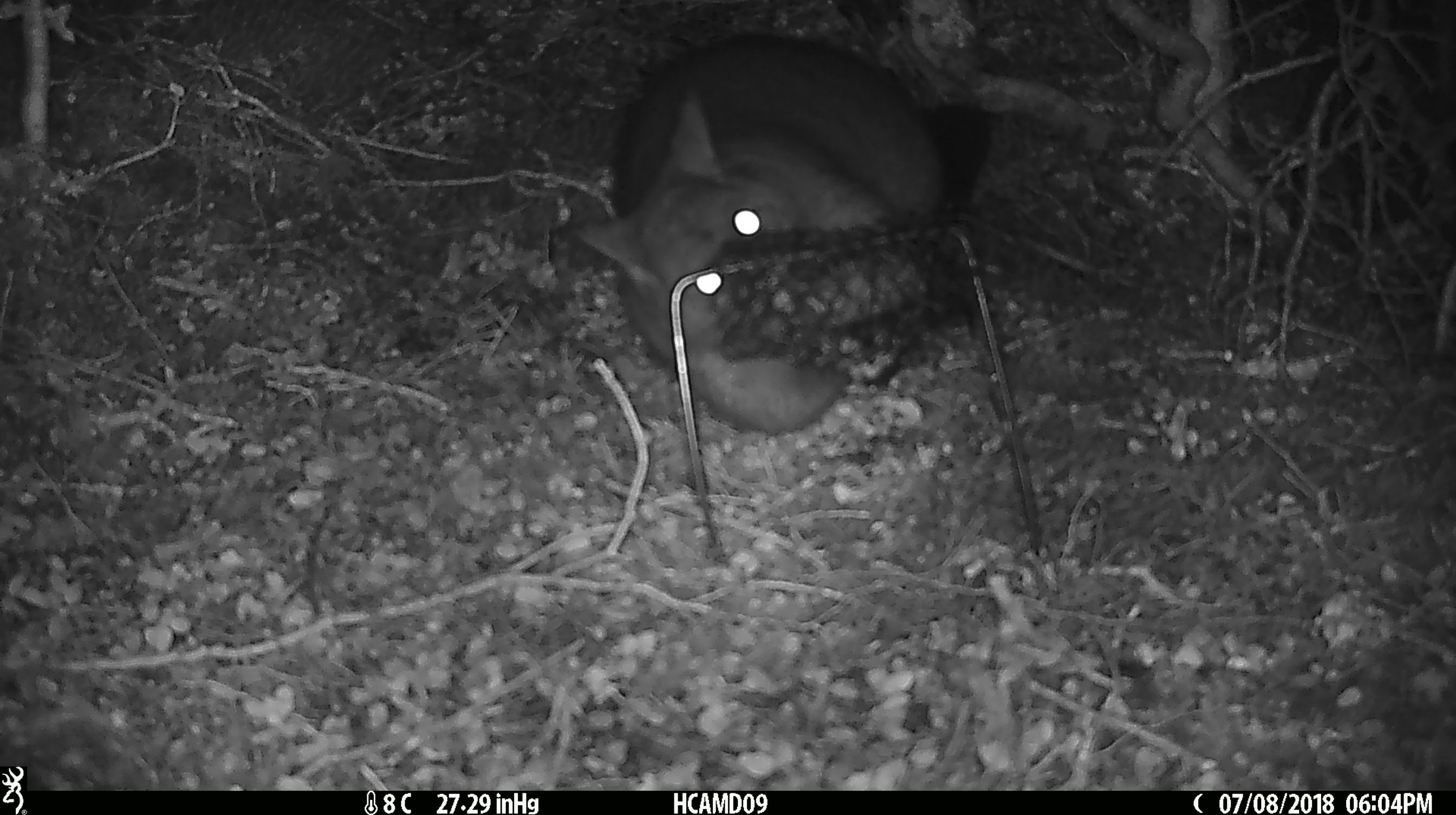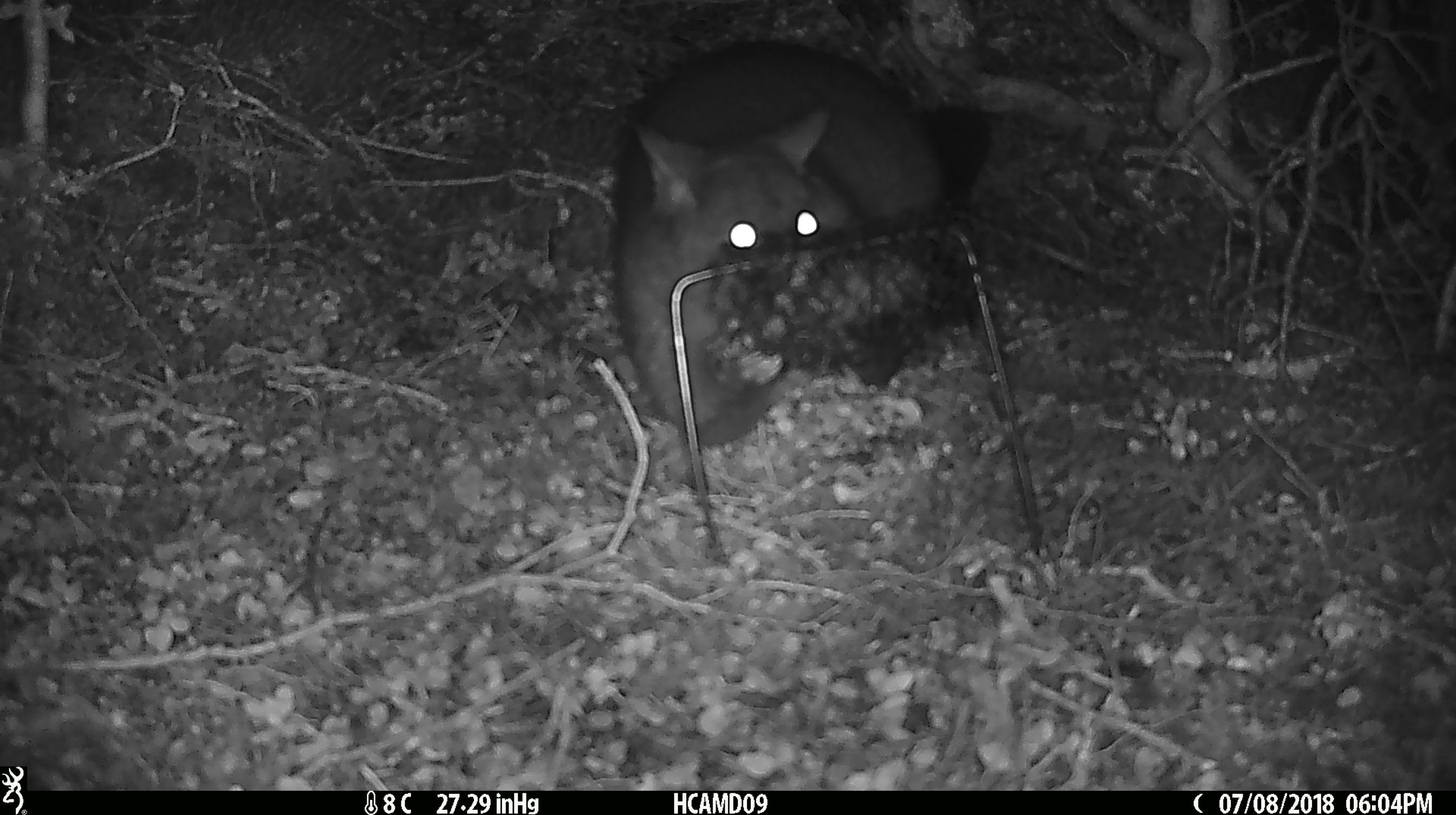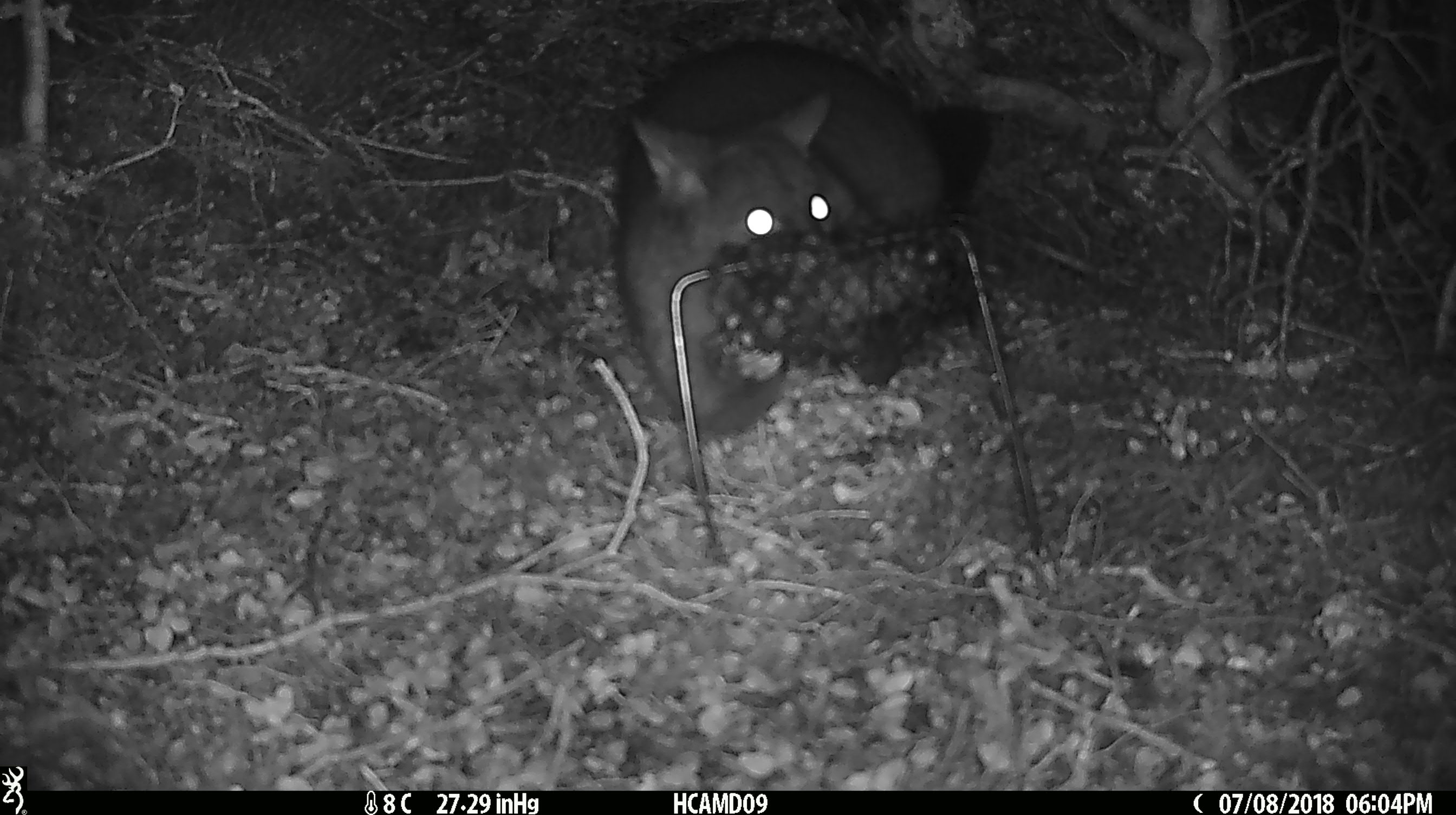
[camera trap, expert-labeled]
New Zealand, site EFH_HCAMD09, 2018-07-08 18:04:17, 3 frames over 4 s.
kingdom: Animalia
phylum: Chordata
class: Mammalia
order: Diprotodontia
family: Phalangeridae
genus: Trichosurus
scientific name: Trichosurus vulpecula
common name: common brushtail possum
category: possum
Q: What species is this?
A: Possum (common brushtail possum) (Trichosurus vulpecula).